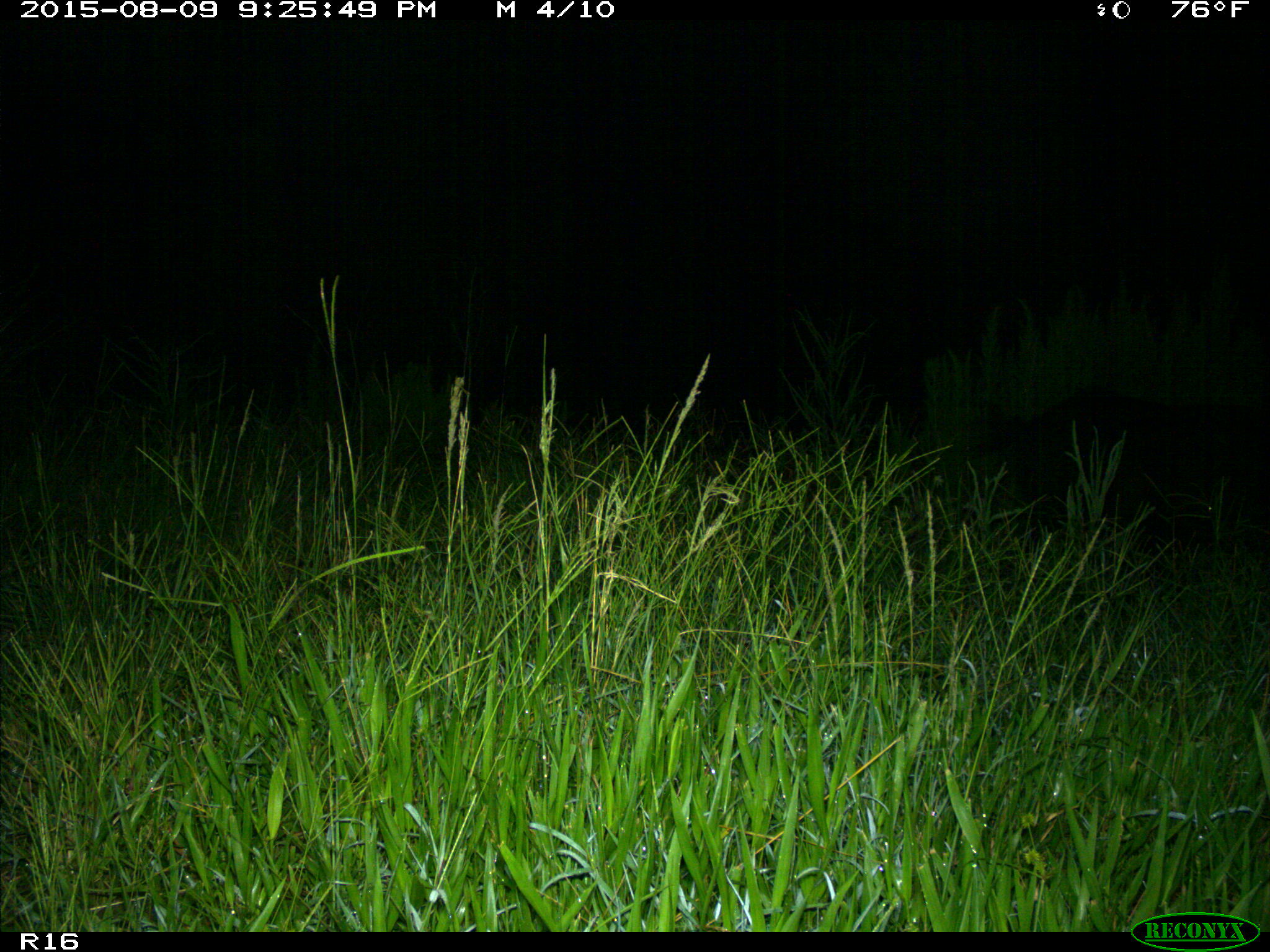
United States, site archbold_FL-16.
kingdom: Animalia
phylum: Chordata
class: Mammalia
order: Artiodactyla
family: Suidae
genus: Sus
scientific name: Sus scrofa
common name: wild boar